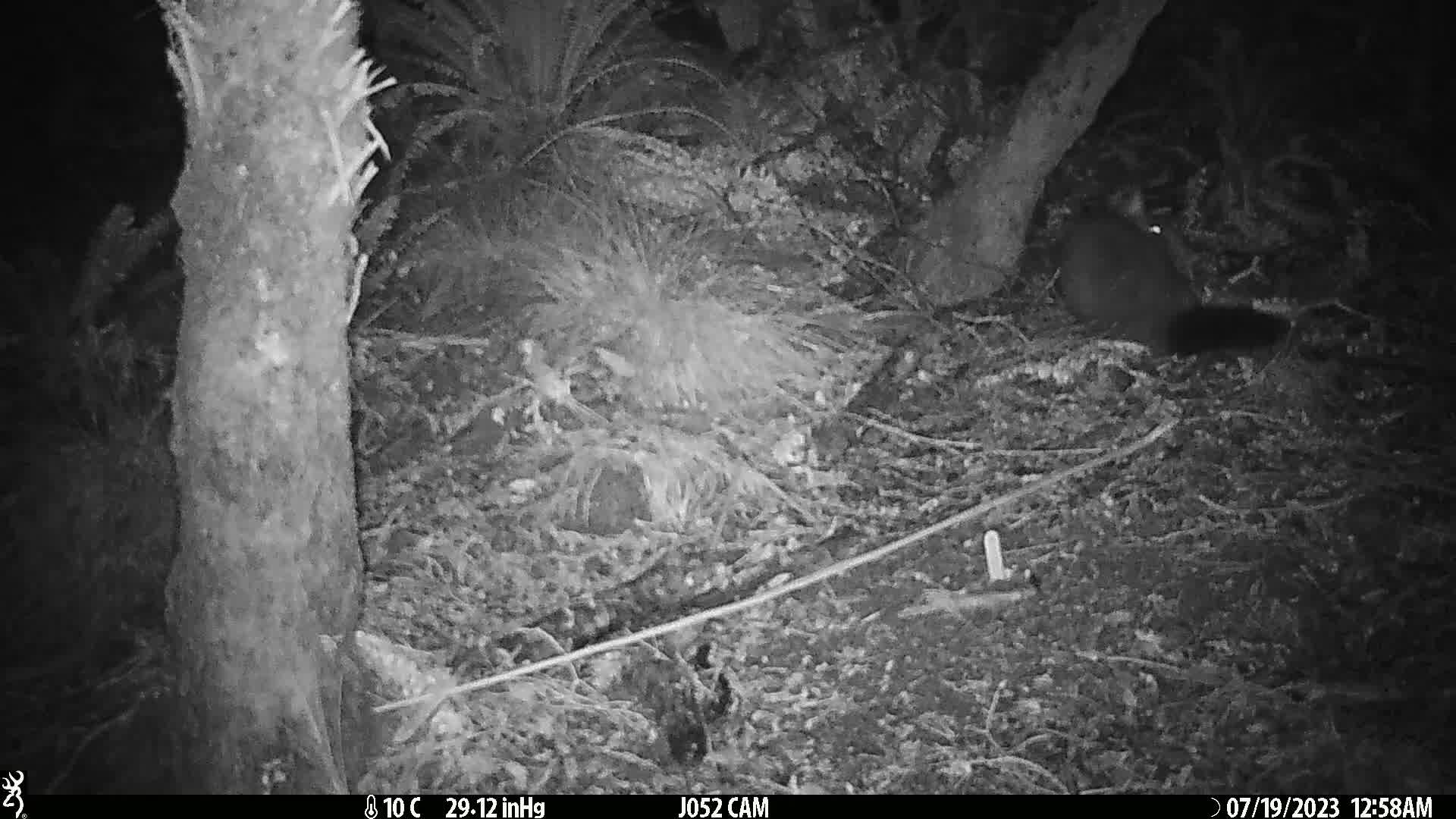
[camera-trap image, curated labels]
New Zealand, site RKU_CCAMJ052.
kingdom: Animalia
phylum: Chordata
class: Mammalia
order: Diprotodontia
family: Phalangeridae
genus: Trichosurus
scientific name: Trichosurus vulpecula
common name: common brushtail possum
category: possum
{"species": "possum (common brushtail possum) (Trichosurus vulpecula)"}